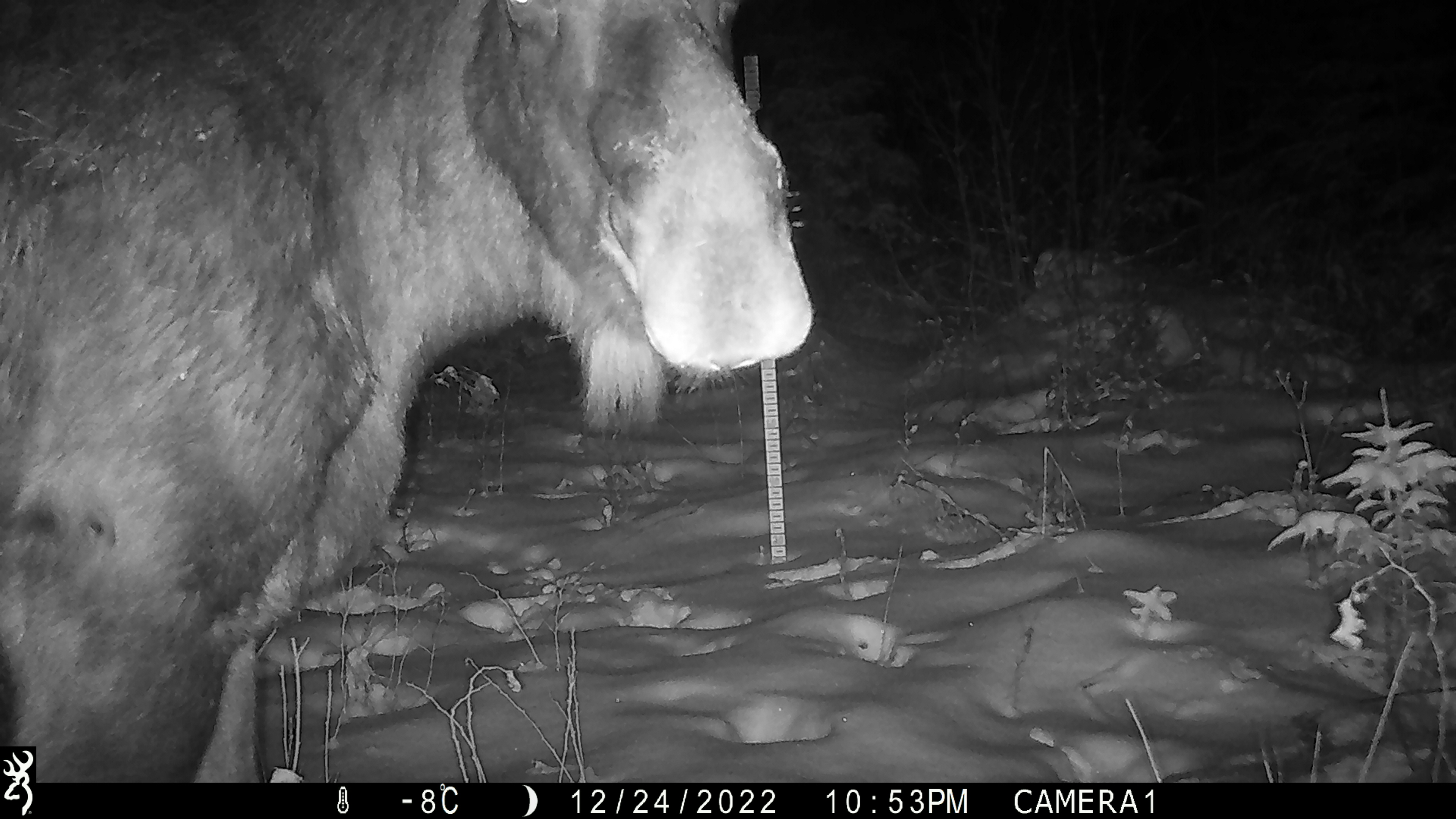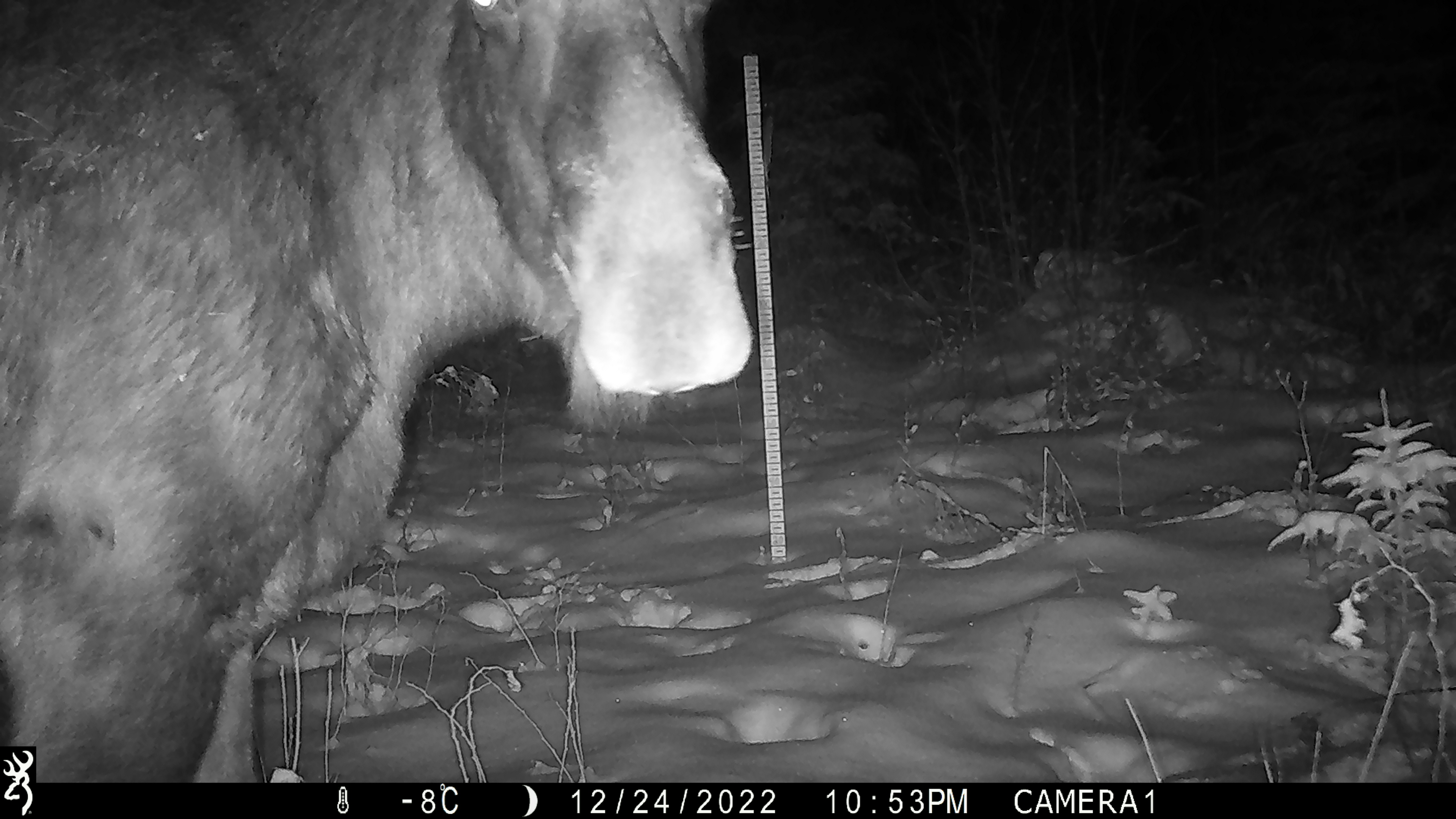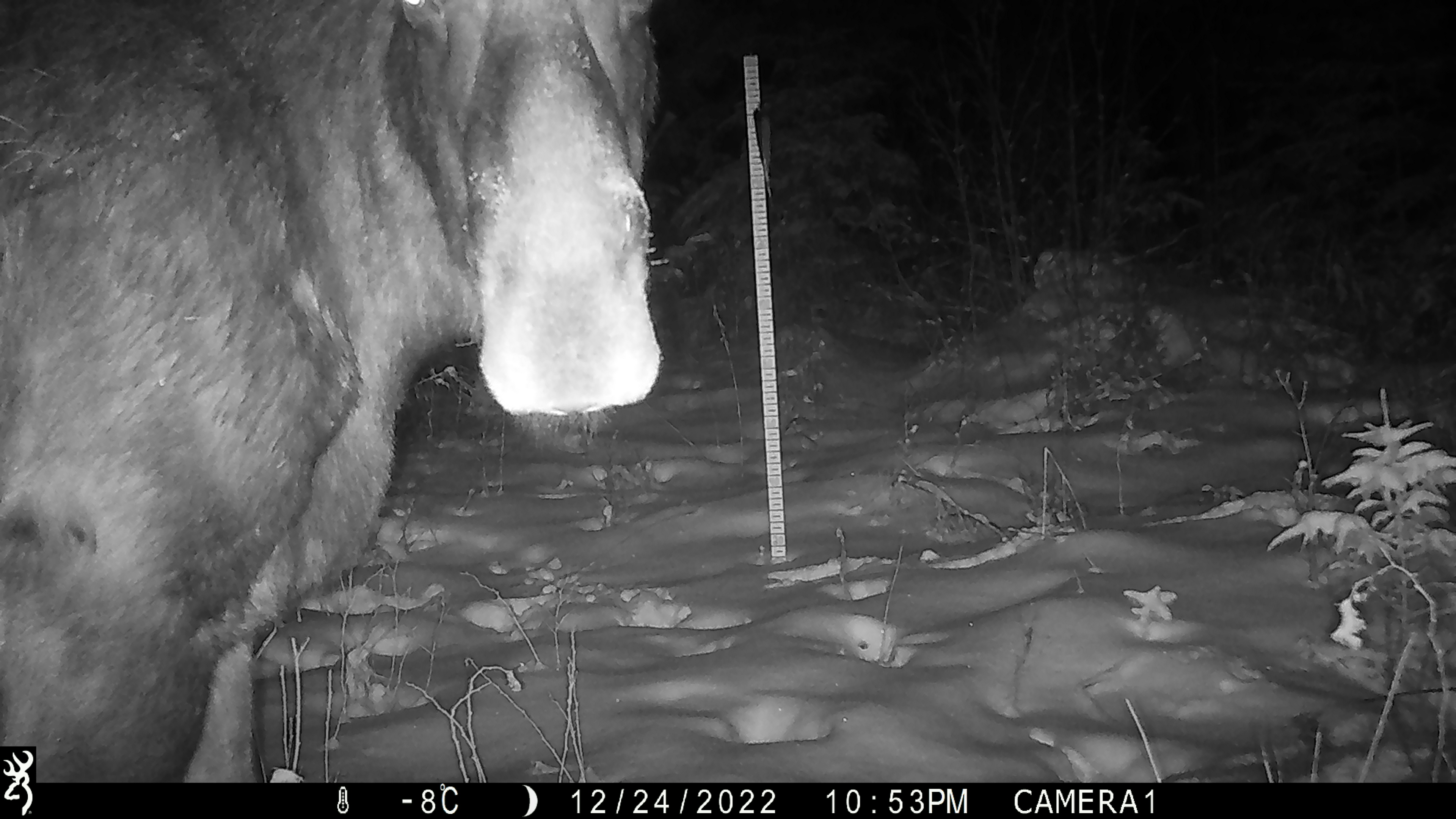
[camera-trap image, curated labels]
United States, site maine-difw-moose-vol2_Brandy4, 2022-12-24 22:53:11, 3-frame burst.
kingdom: Animalia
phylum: Chordata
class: Mammalia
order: Artiodactyla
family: Cervidae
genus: Alces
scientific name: Alces alces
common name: moose